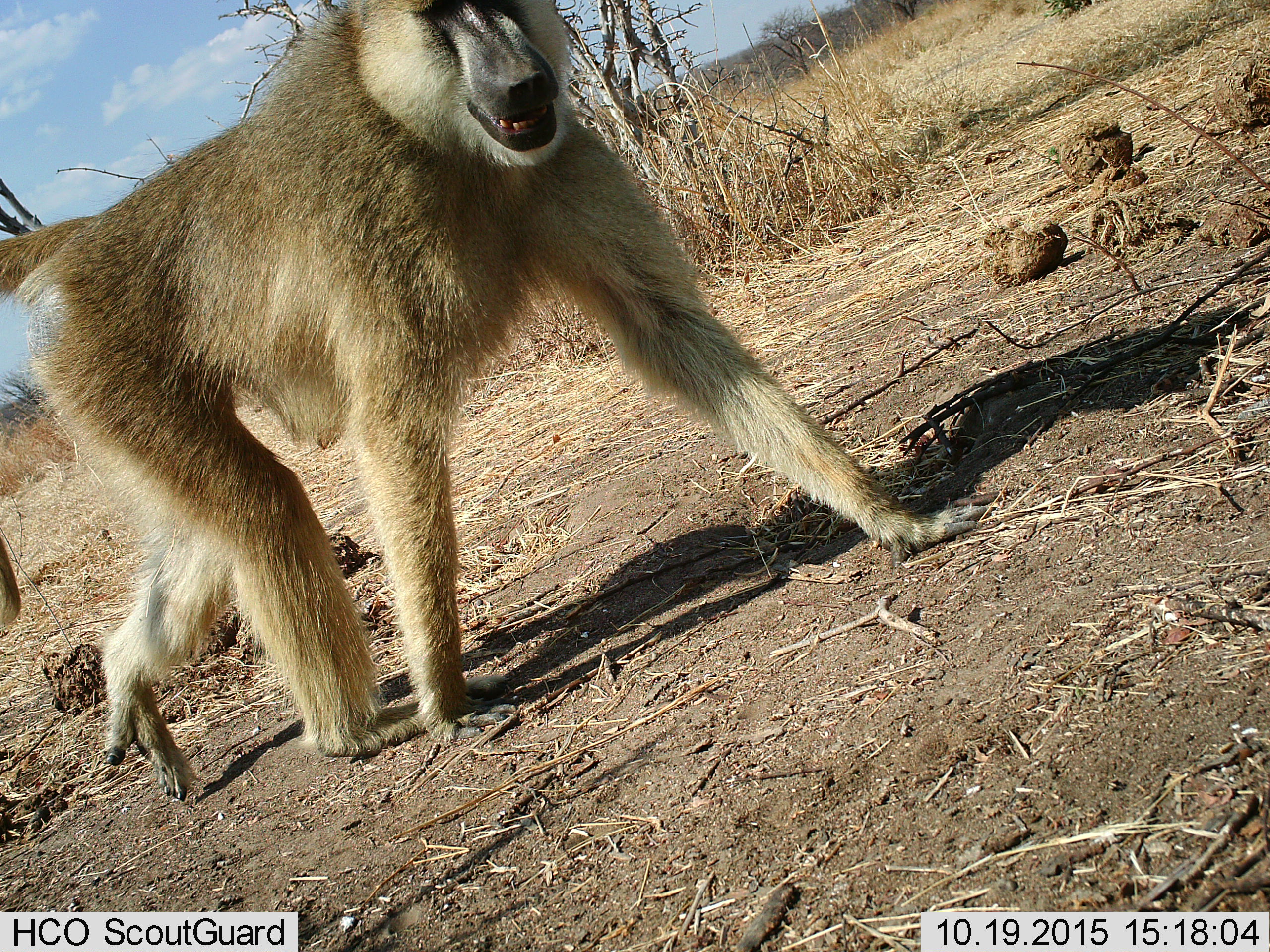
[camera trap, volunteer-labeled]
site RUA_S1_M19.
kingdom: Animalia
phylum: Chordata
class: Mammalia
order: Primates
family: Cercopithecidae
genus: Papio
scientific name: Papio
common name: baboon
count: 1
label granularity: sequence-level